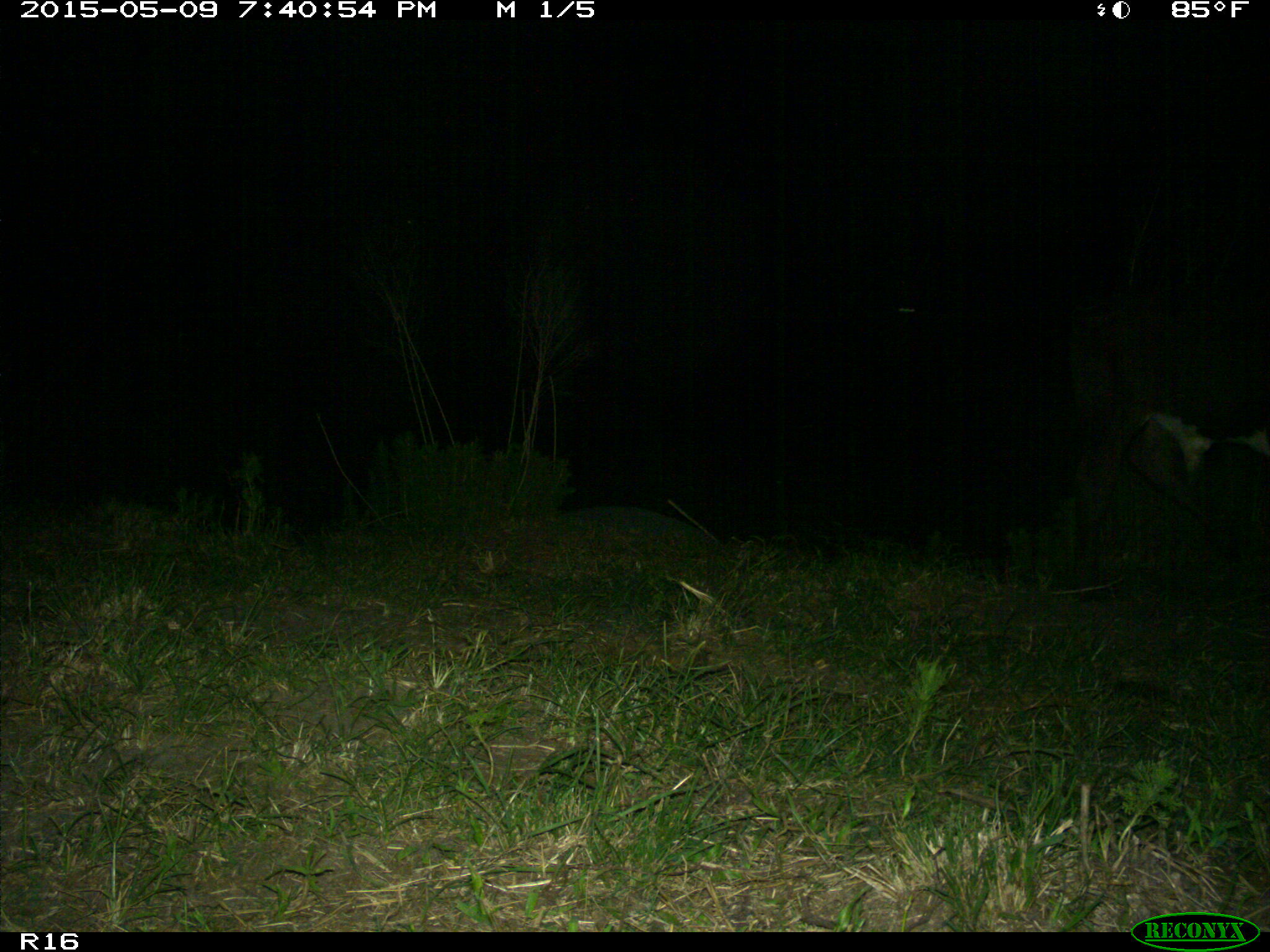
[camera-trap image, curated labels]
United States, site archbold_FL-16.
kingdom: Animalia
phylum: Chordata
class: Mammalia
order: Artiodactyla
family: Bovidae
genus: Bos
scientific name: Bos taurus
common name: domestic cow